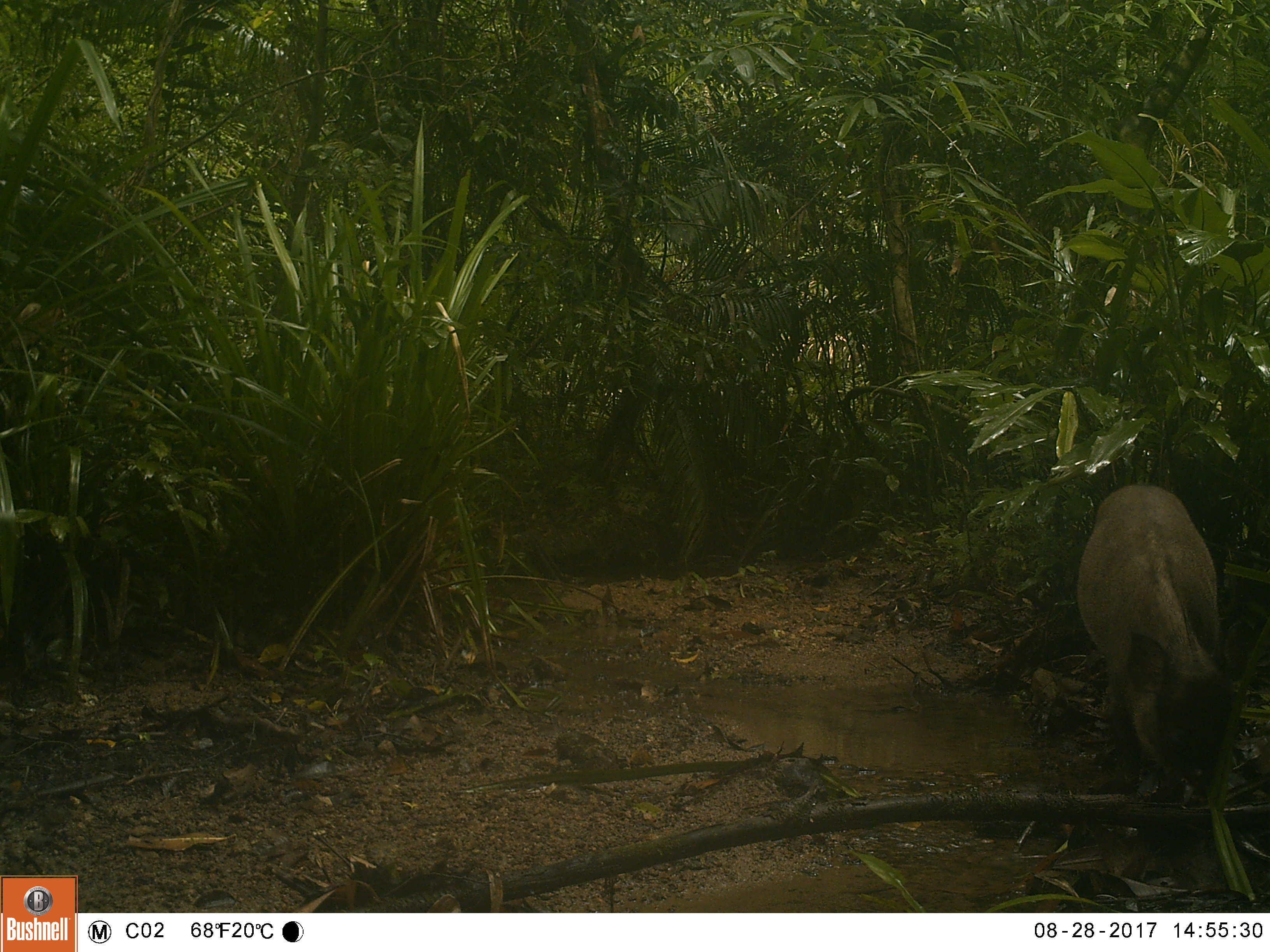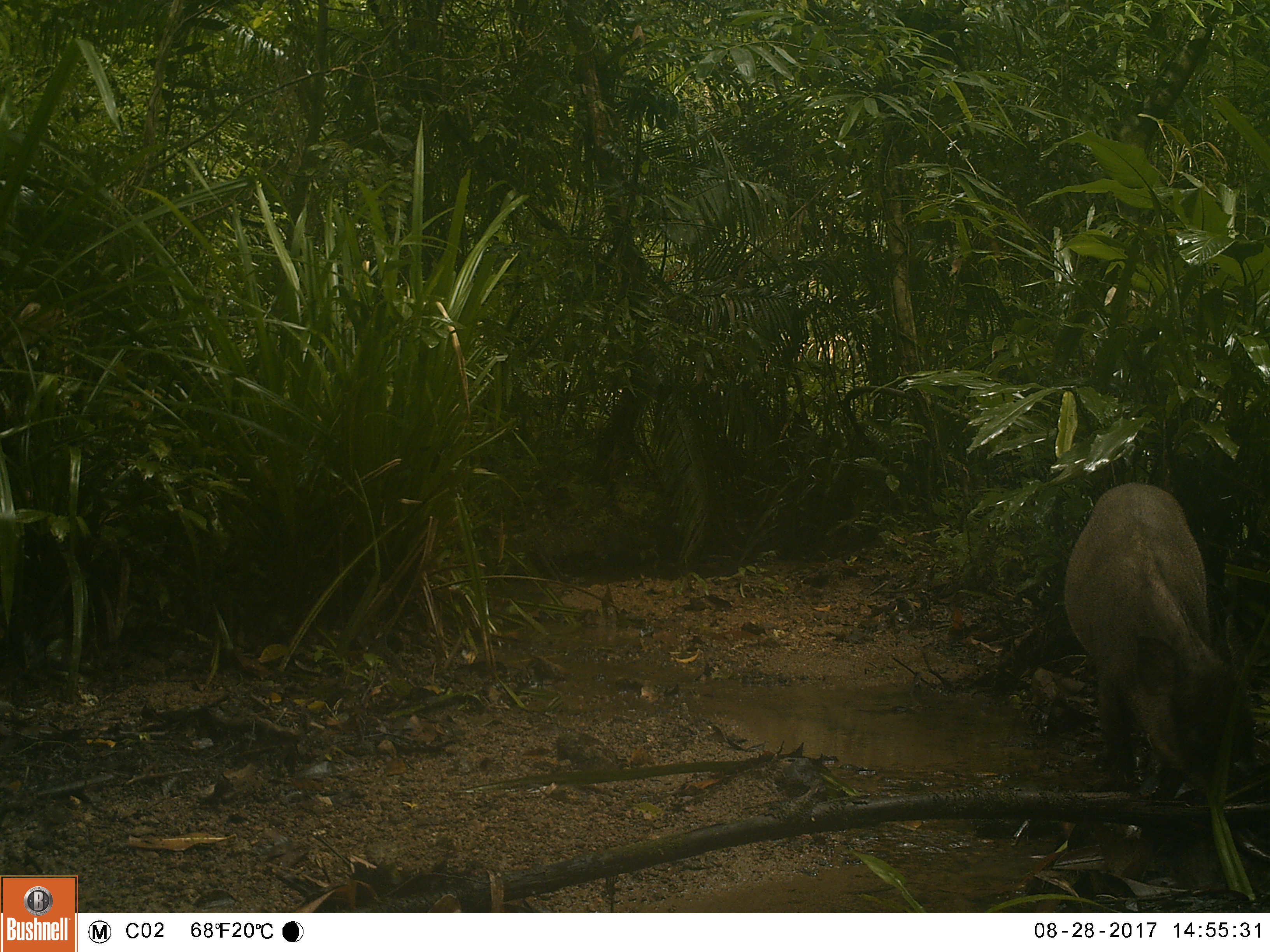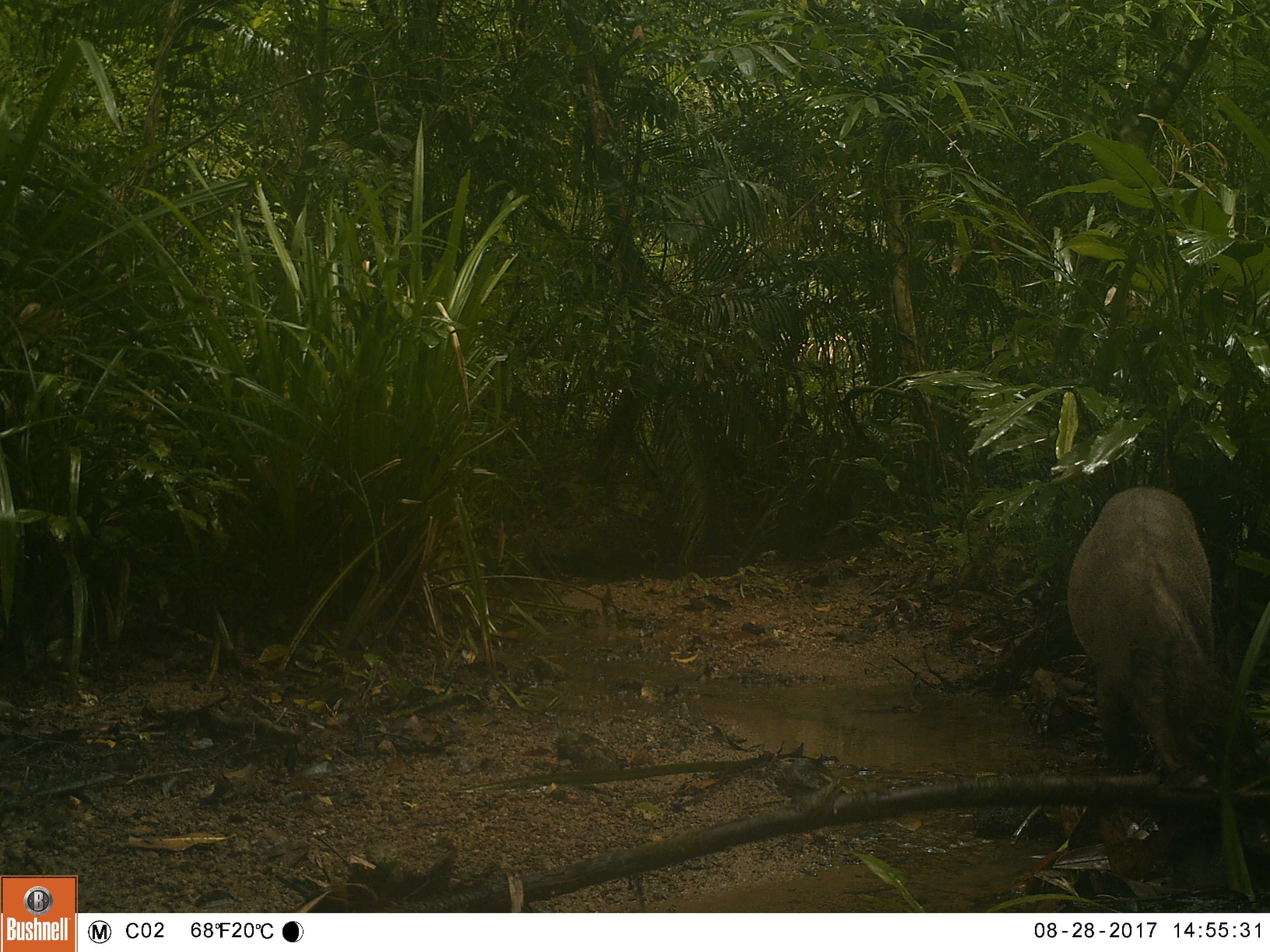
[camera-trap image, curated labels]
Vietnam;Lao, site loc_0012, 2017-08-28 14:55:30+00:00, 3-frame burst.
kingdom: Animalia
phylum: Chordata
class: Mammalia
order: Artiodactyla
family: Suidae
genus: Sus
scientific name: Sus scrofa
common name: eurasian wild pig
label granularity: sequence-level